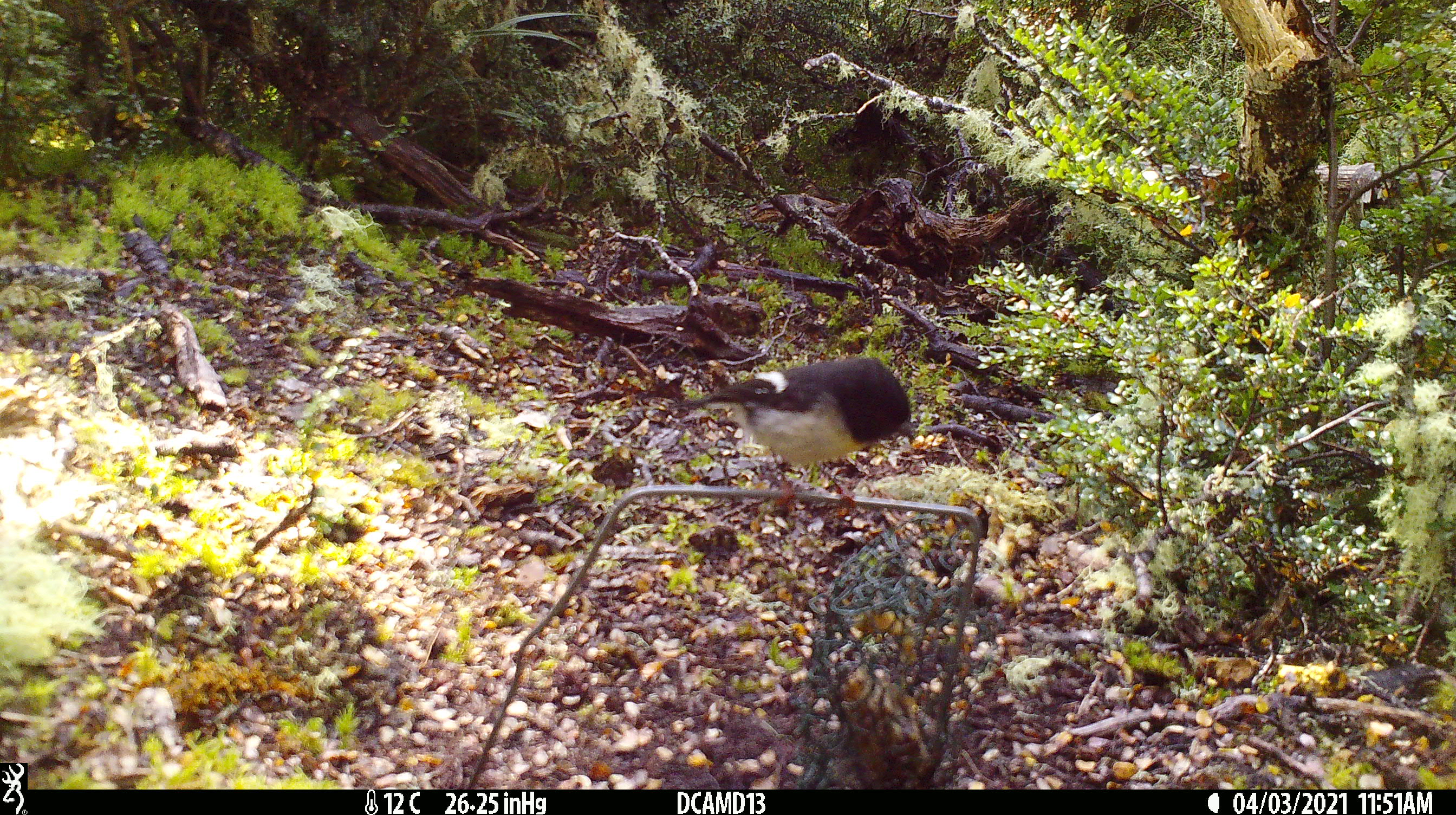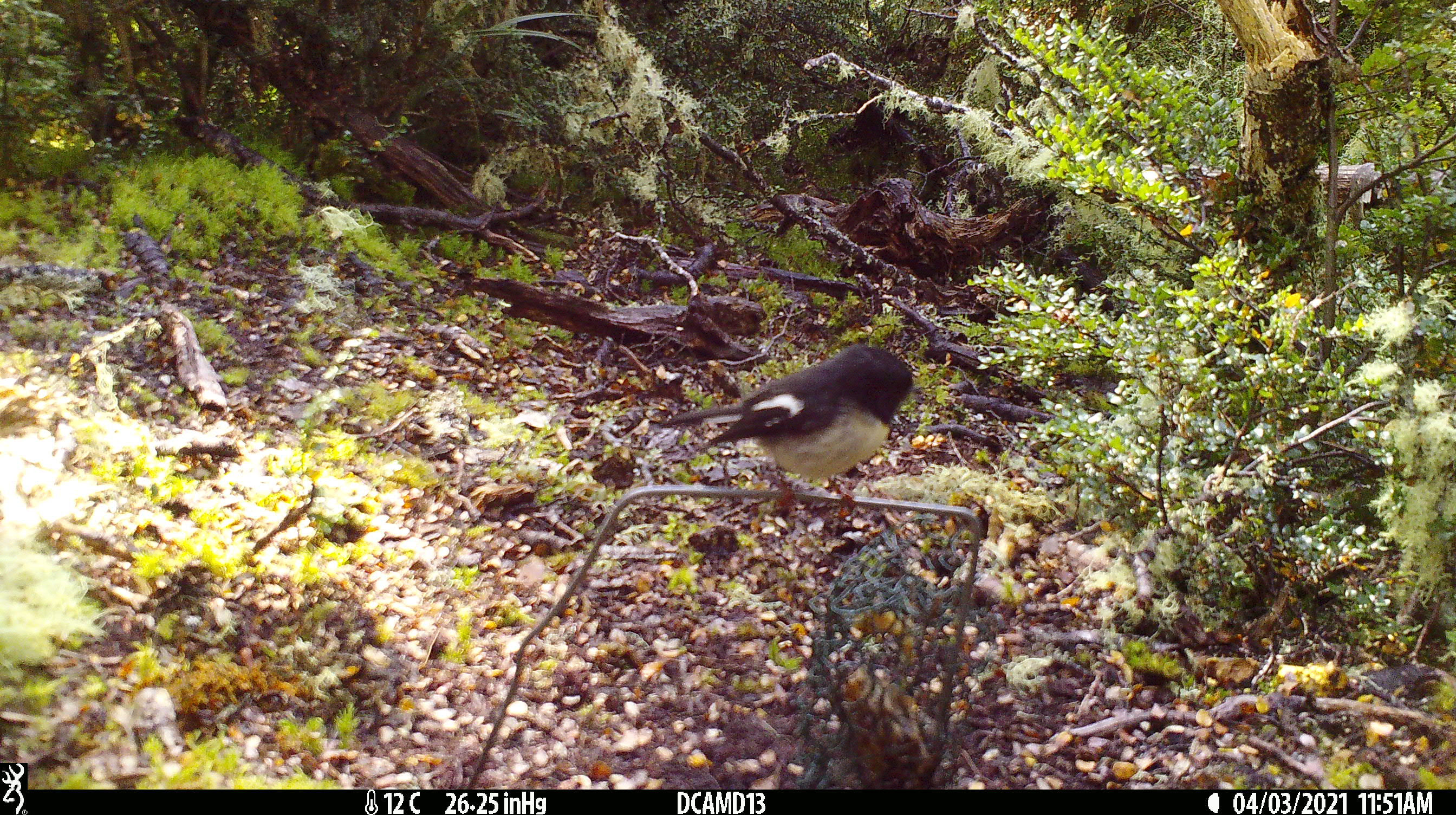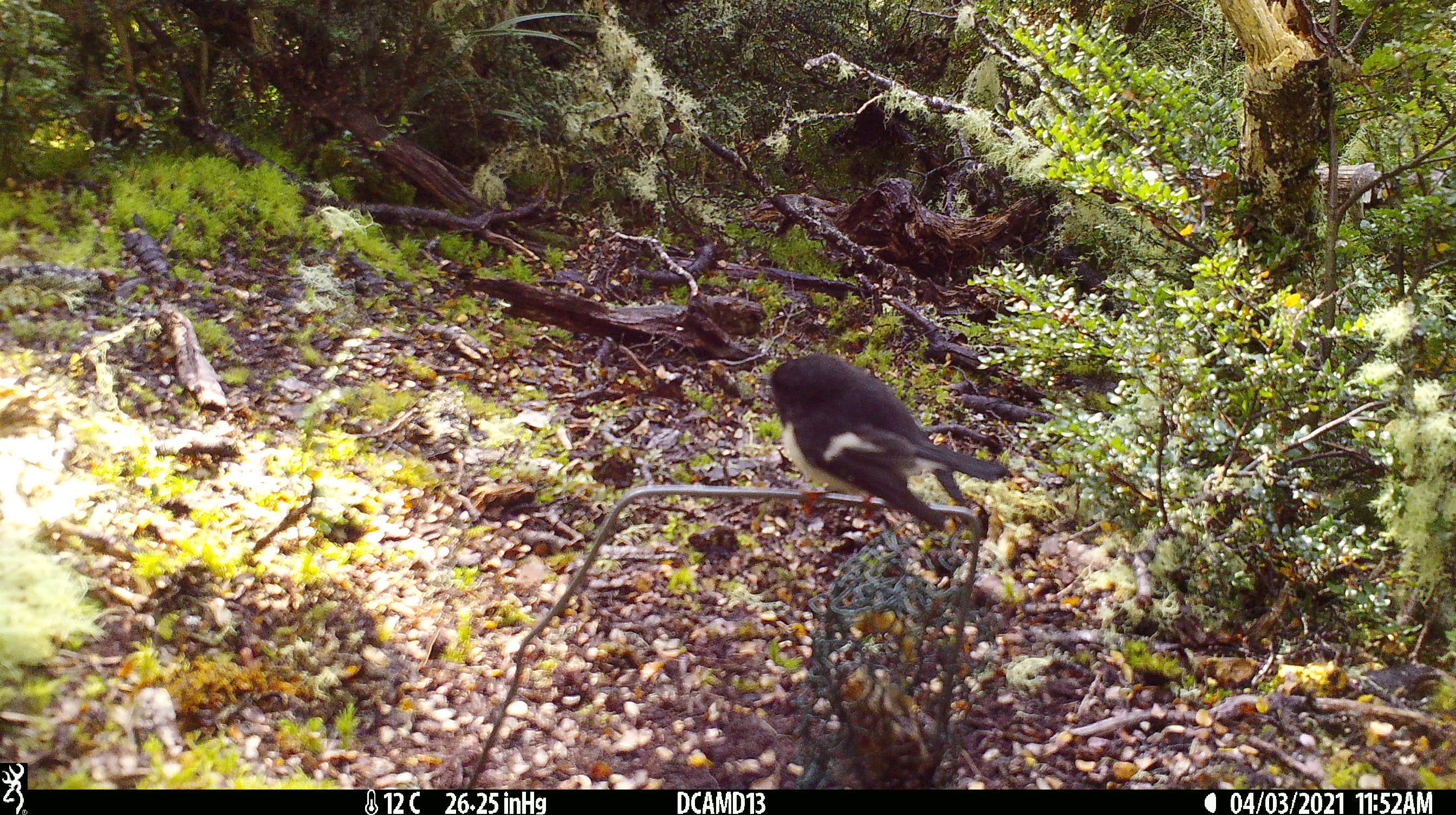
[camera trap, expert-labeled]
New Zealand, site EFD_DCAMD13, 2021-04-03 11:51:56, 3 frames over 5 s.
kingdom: Animalia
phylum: Chordata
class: Aves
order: Passeriformes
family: Petroicidae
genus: Petroica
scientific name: Petroica macrocephala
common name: tomtit